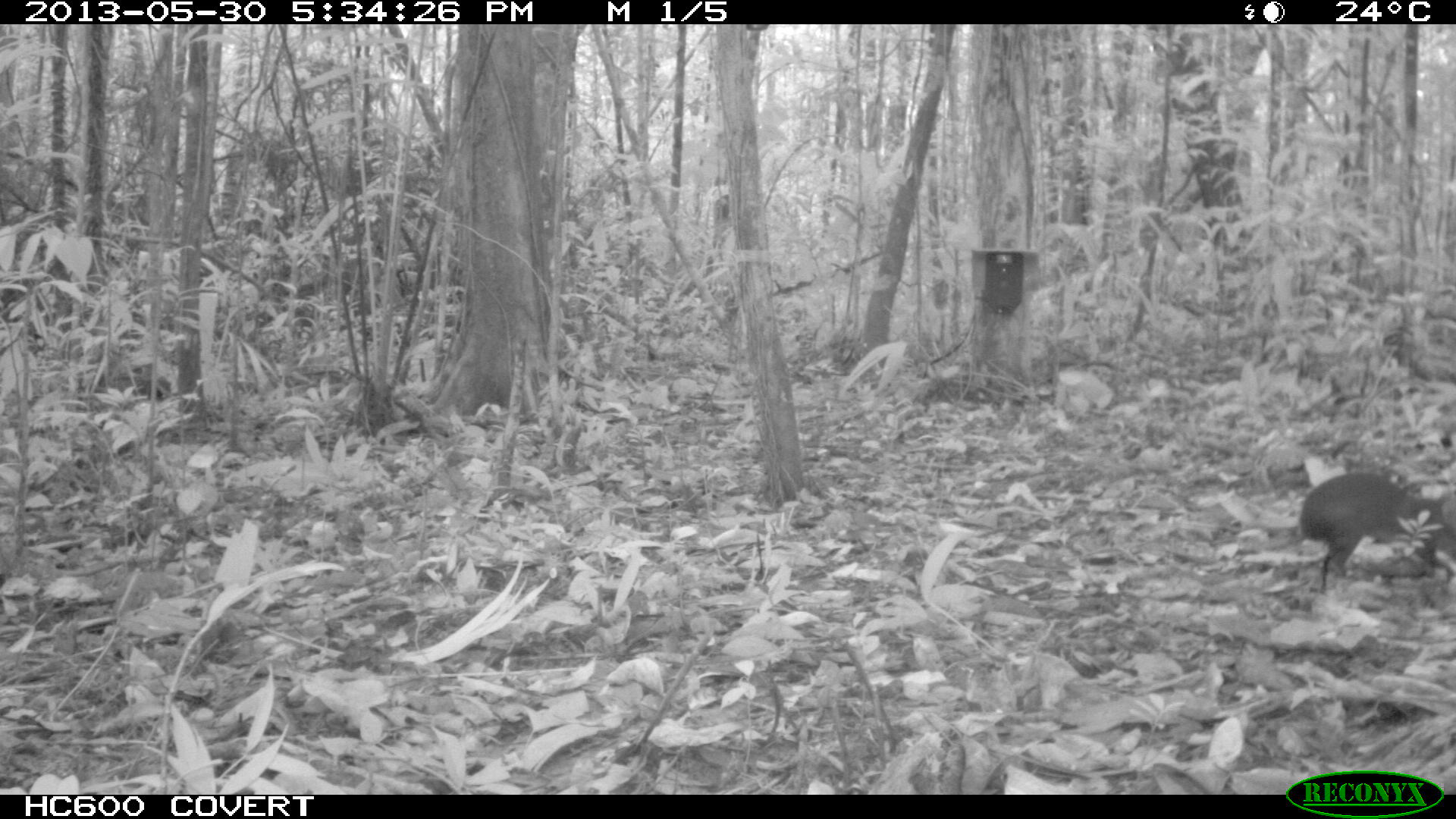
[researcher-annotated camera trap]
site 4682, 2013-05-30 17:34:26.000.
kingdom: Animalia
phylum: Chordata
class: Mammalia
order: Rodentia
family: Dasyproctidae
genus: Myoprocta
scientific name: Myoprocta pratti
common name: green acouchi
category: myoprocta pratii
Myoprocta pratii (green acouchi) (Myoprocta pratti), count 1, age adult, sex male.